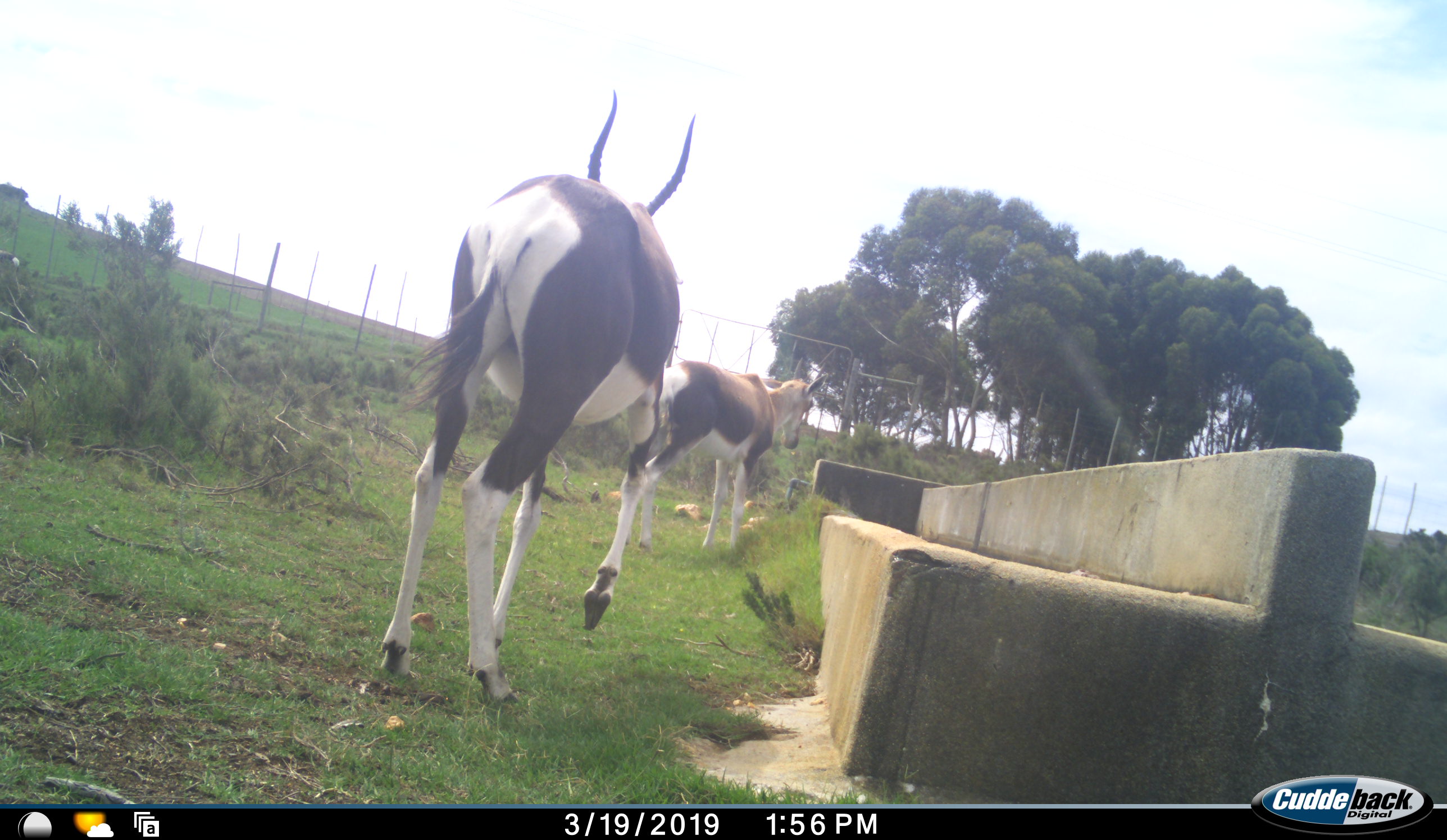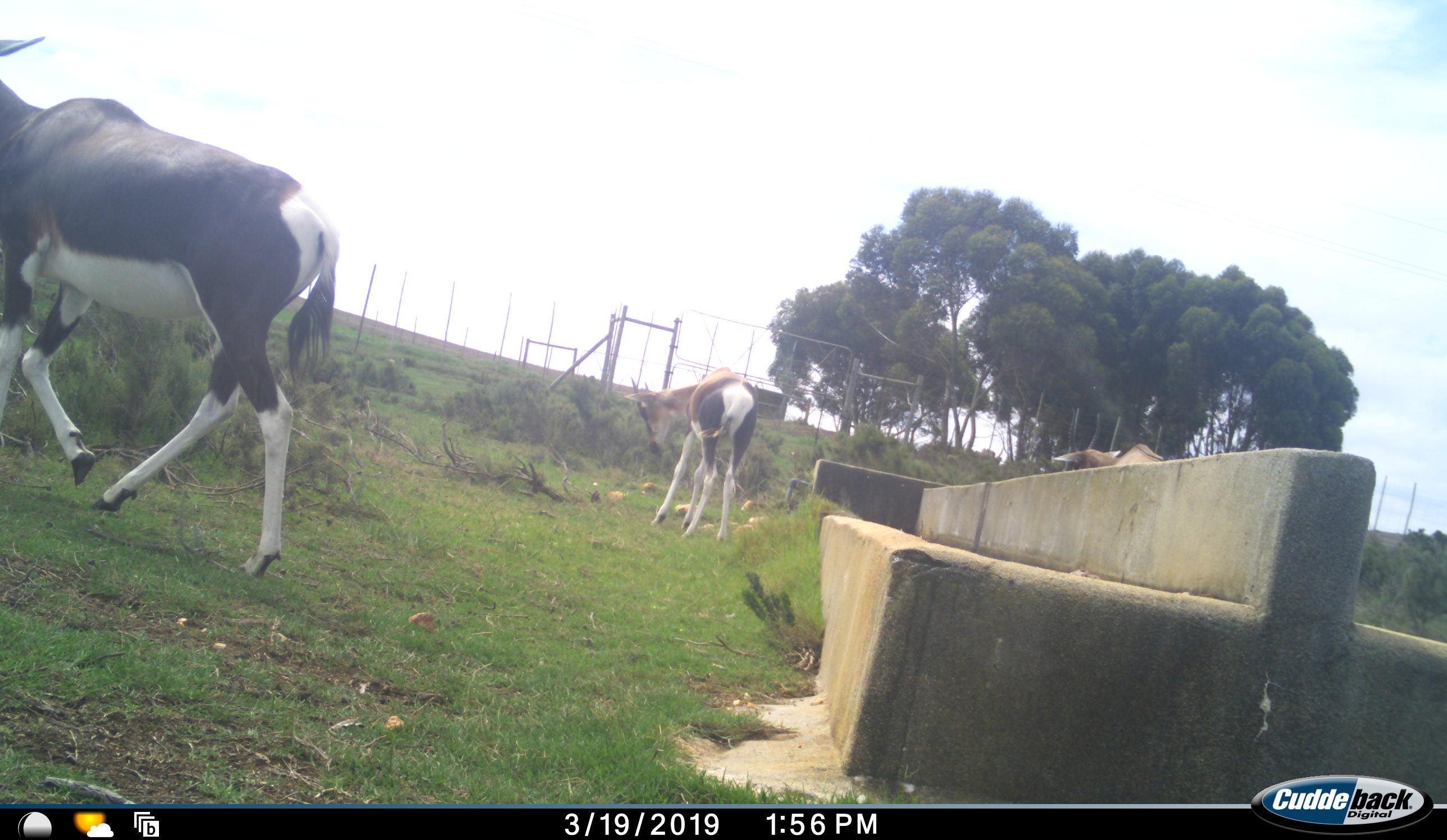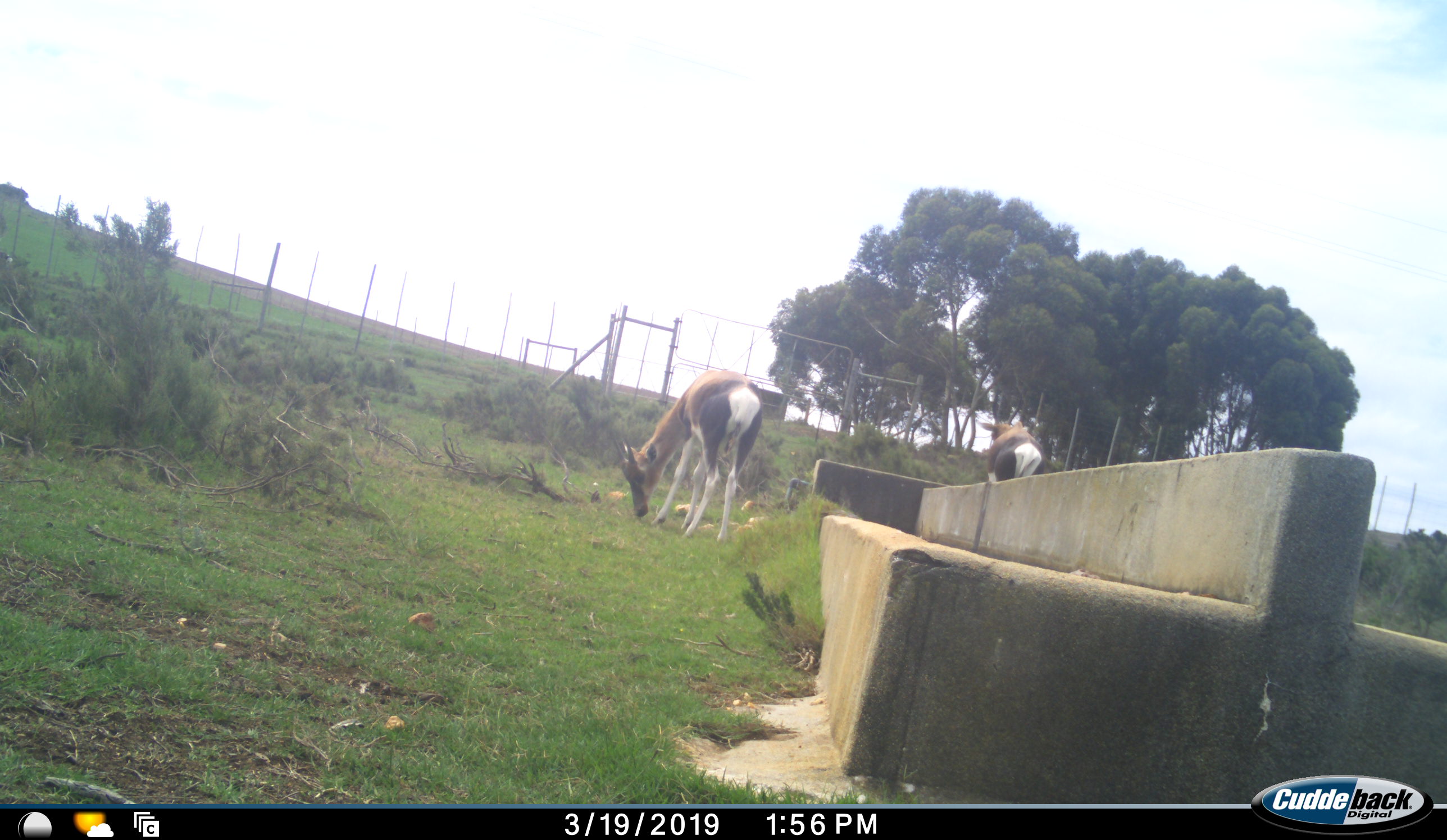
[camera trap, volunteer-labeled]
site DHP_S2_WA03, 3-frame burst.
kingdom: Animalia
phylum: Chordata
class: Mammalia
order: Artiodactyla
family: Bovidae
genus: Damaliscus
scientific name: Damaliscus pygargus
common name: bontebok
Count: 3.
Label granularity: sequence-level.